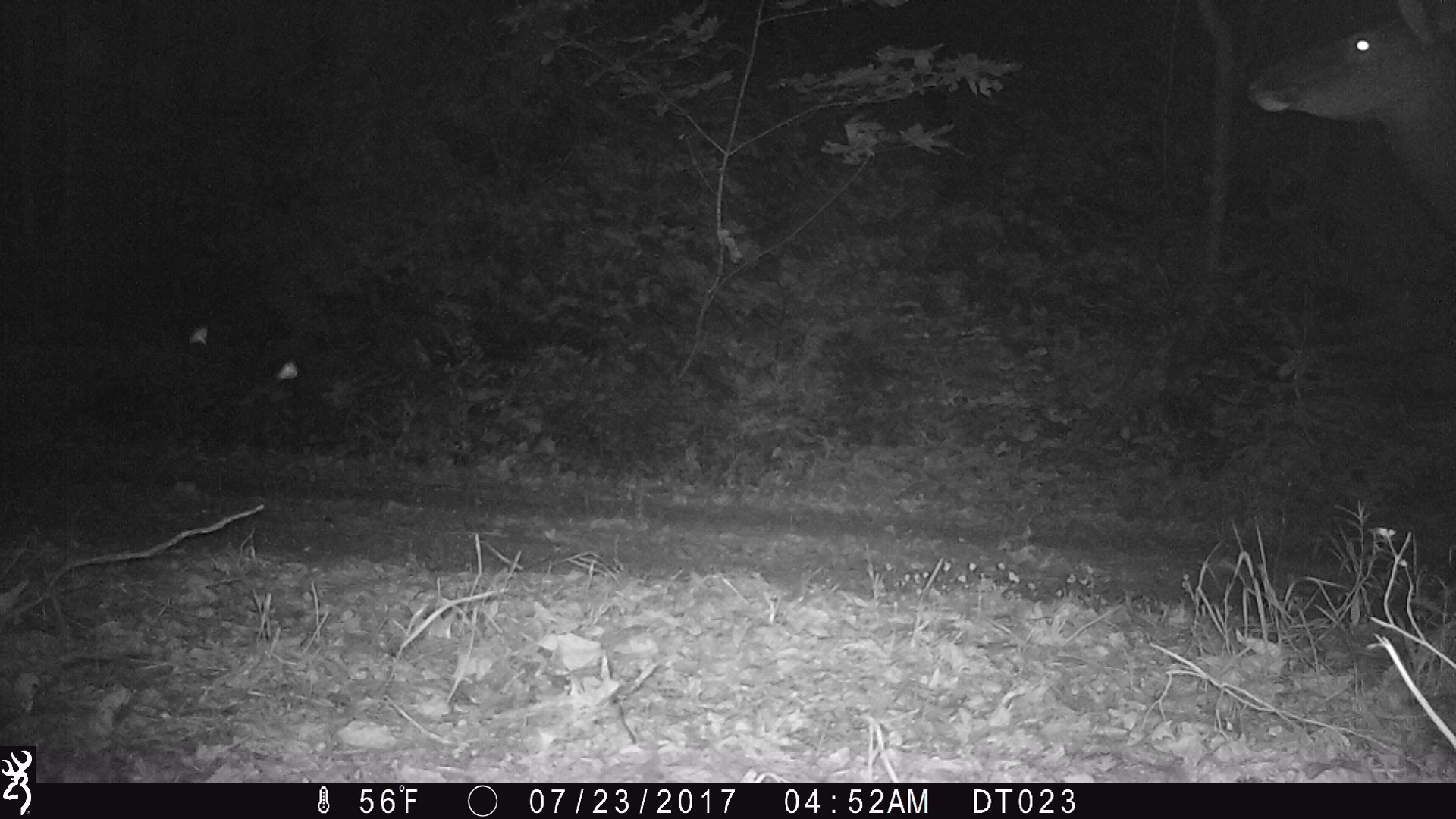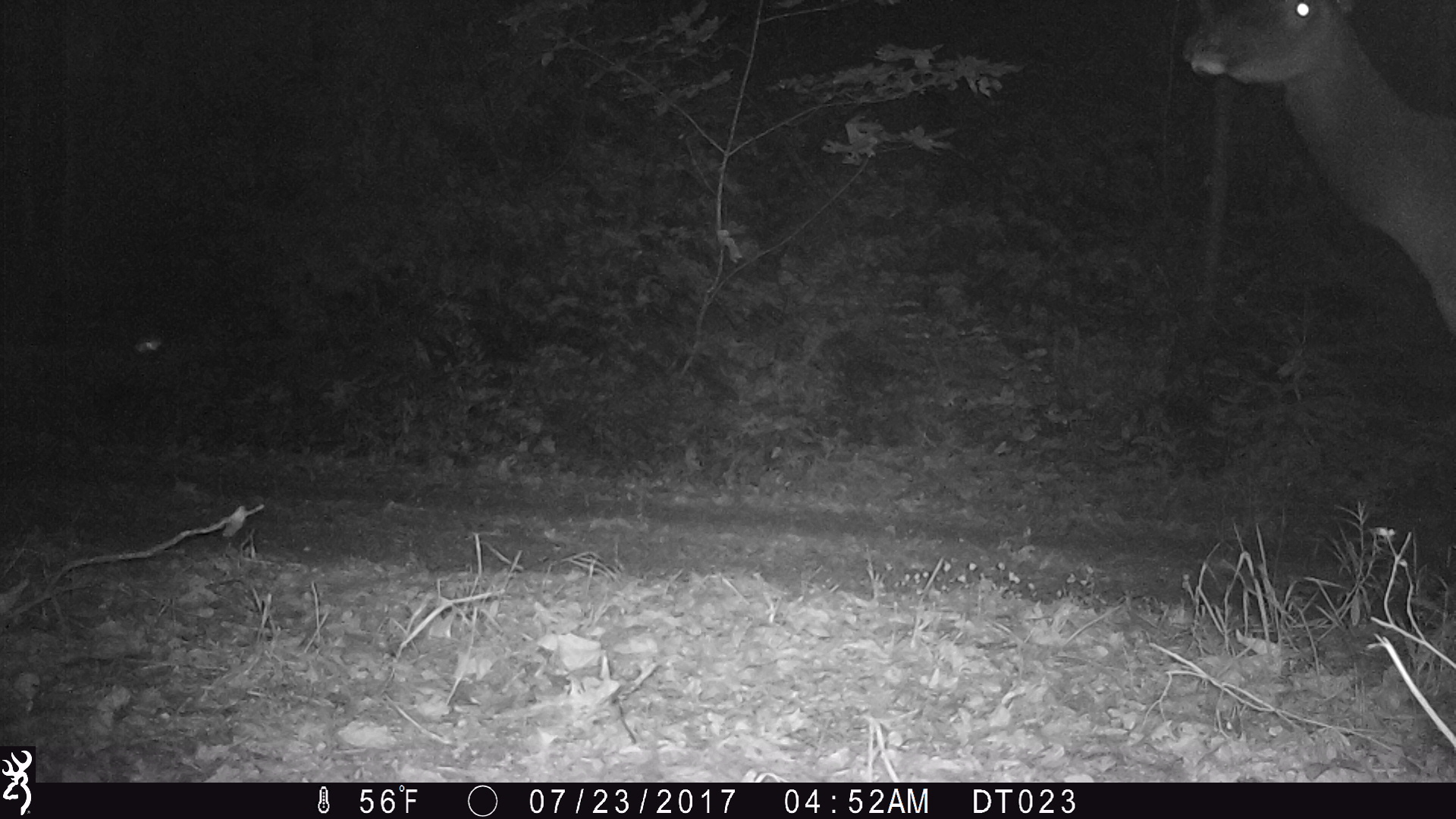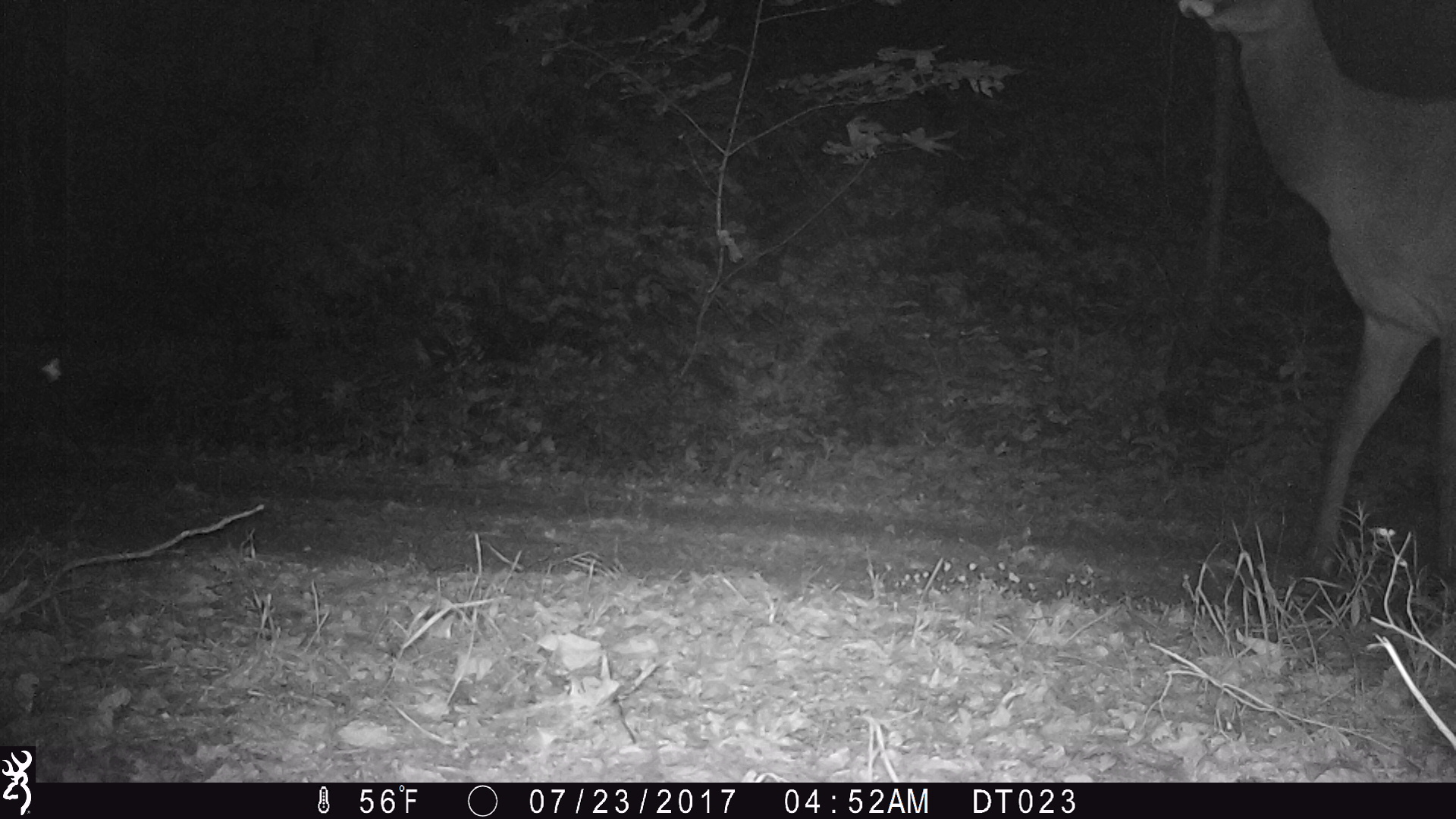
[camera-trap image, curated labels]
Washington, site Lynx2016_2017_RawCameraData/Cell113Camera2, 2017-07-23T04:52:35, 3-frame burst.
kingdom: Animalia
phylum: Chordata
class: Mammalia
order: Artiodactyla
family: Cervidae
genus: Cervus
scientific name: Cervus canadensis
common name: elk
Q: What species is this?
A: Cervus canadensis (elk).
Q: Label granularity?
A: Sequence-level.